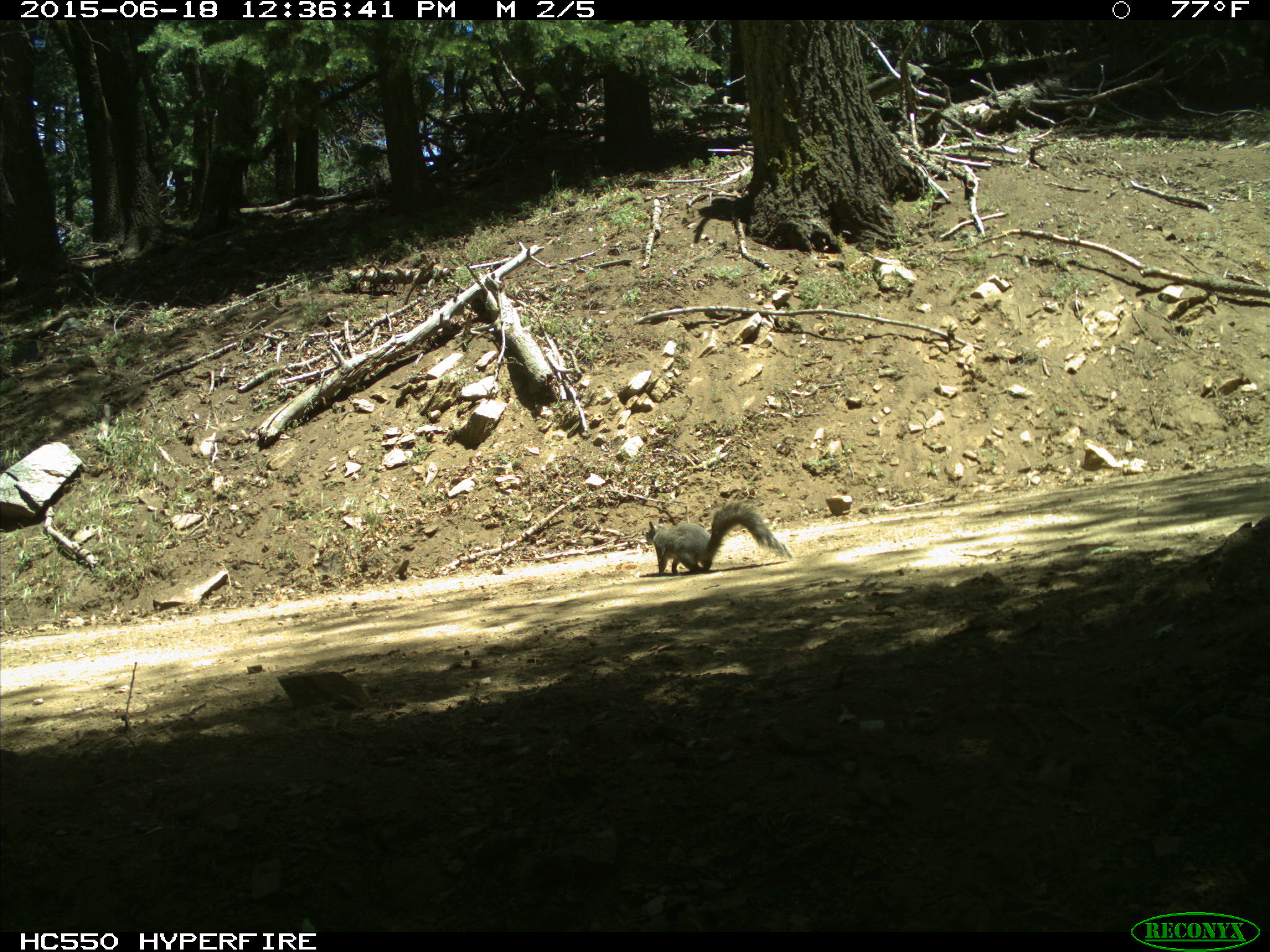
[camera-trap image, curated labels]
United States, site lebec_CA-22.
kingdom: Animalia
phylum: Chordata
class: Mammalia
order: Rodentia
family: Sciuridae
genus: Sciurus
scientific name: Sciurus carolinensis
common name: eastern gray squirrel